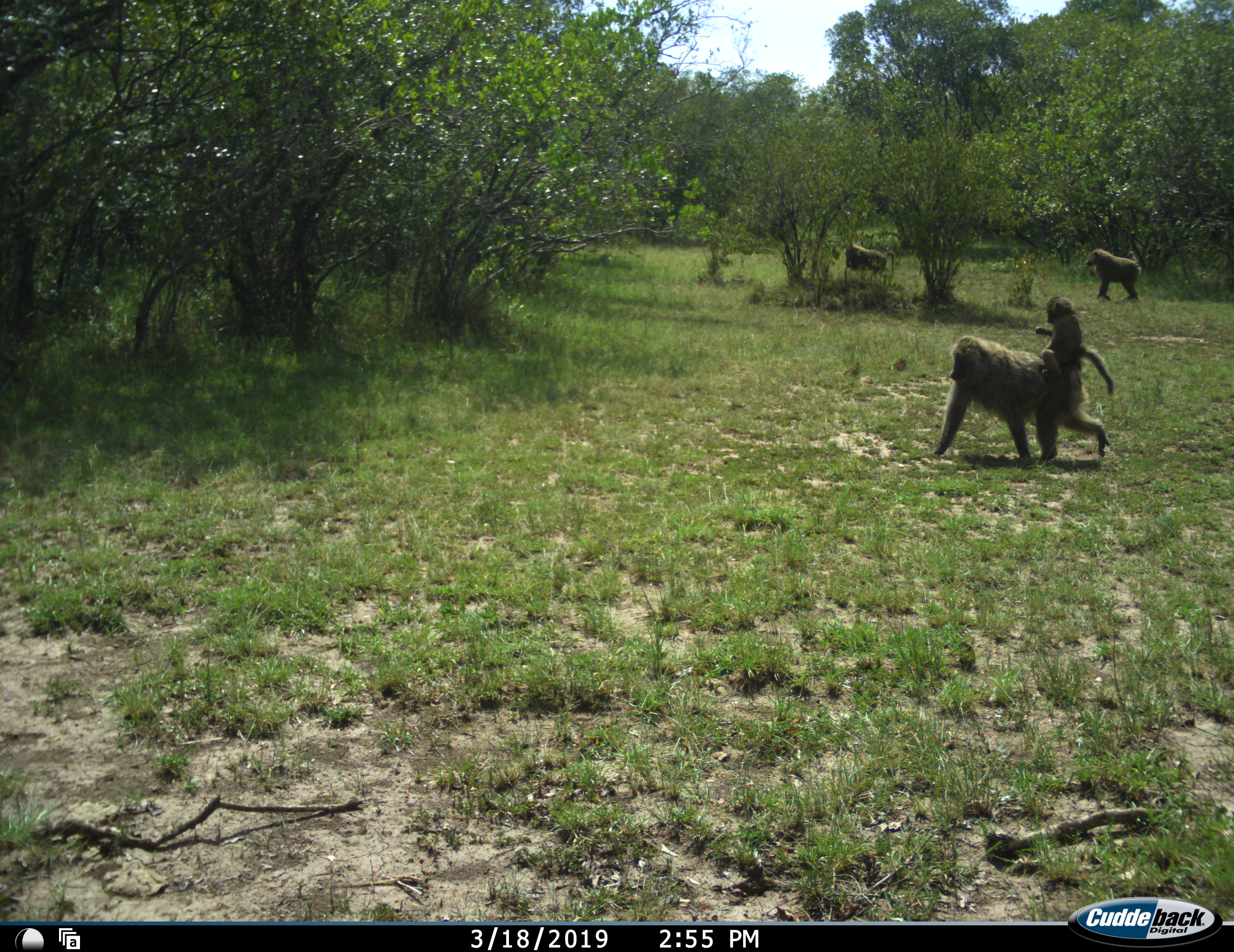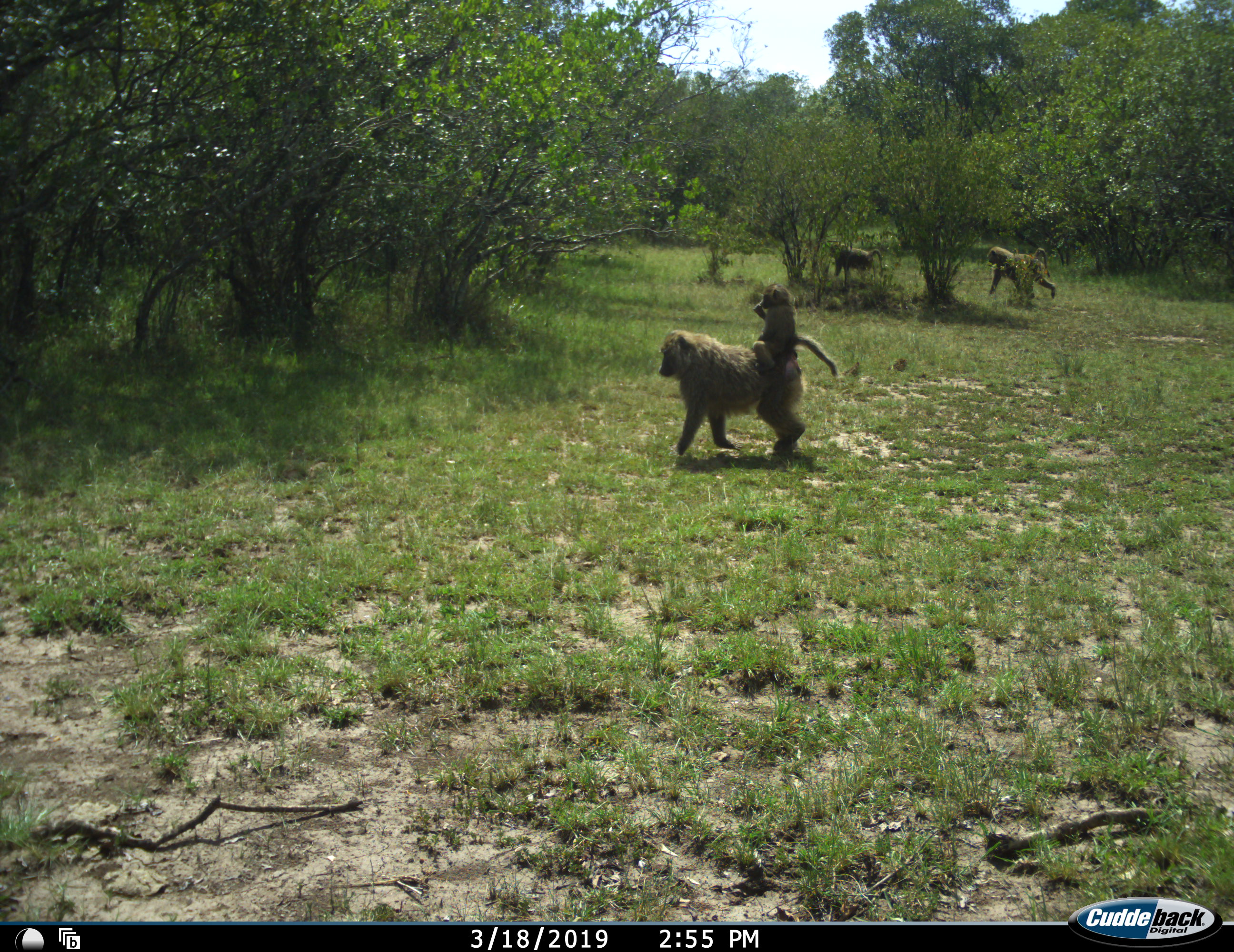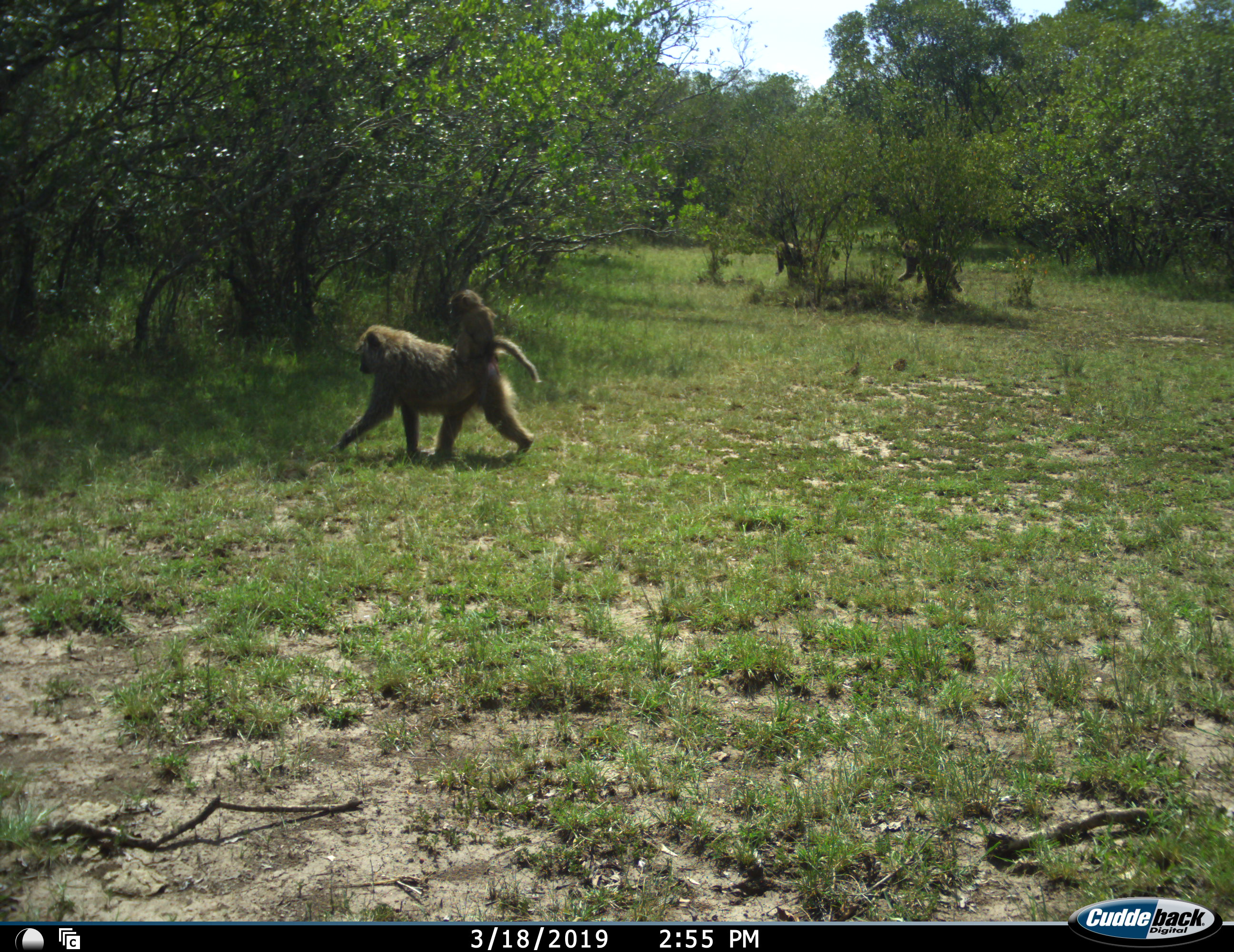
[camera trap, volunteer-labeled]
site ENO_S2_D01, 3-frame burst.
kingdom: Animalia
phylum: Chordata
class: Mammalia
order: Primates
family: Cercopithecidae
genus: Papio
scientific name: Papio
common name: baboon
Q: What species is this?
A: Baboon (Papio).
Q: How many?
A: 4.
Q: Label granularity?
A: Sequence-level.